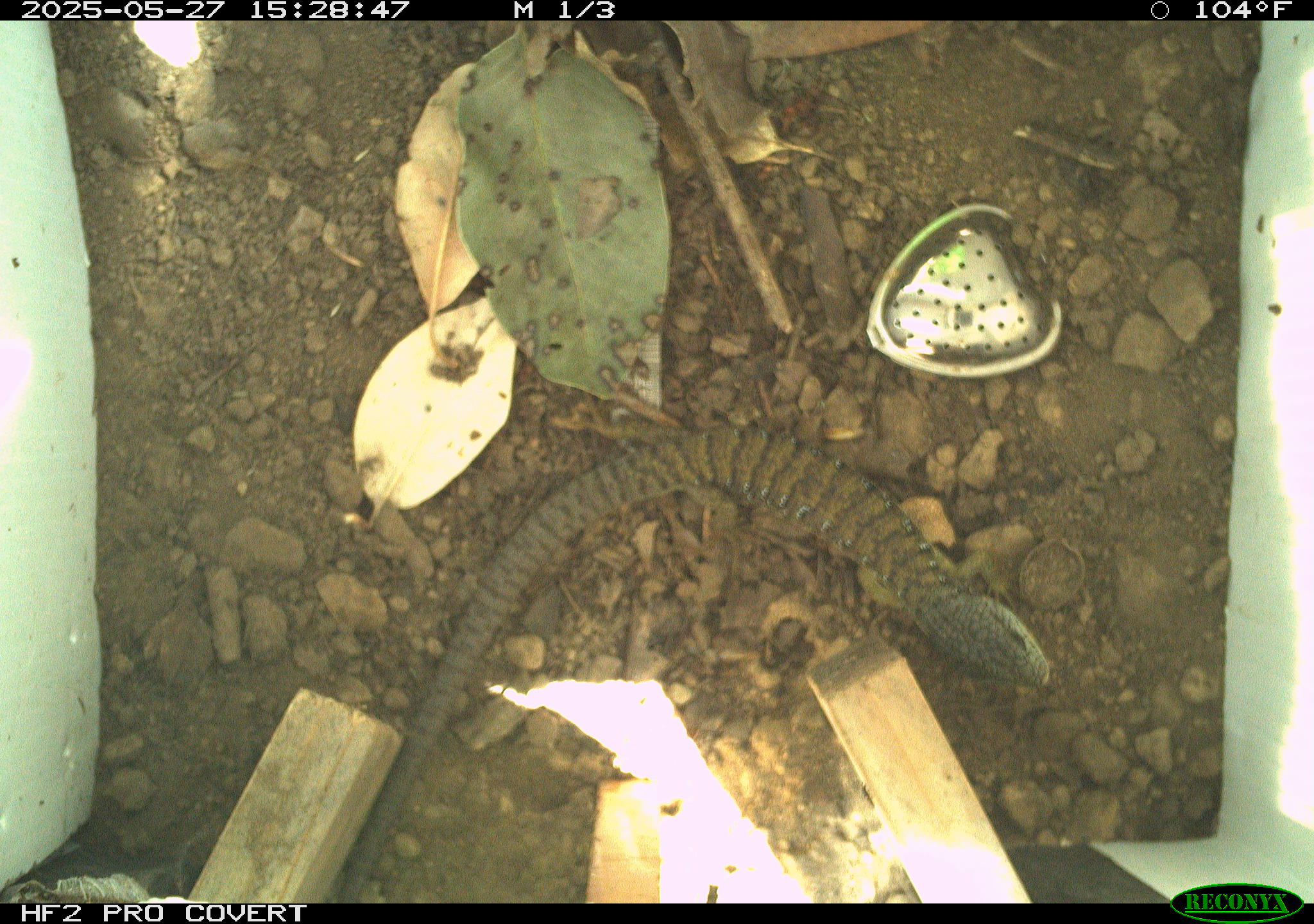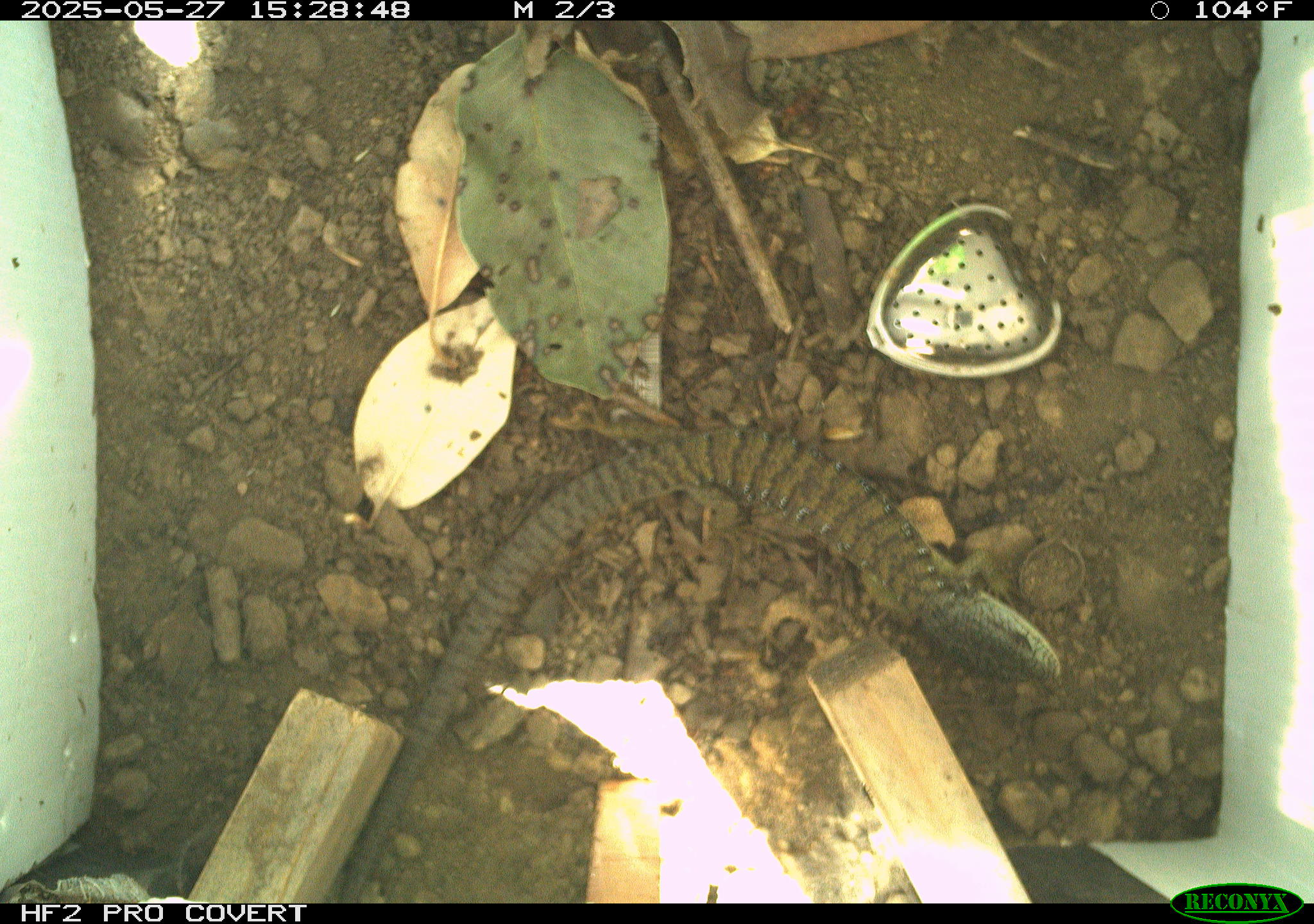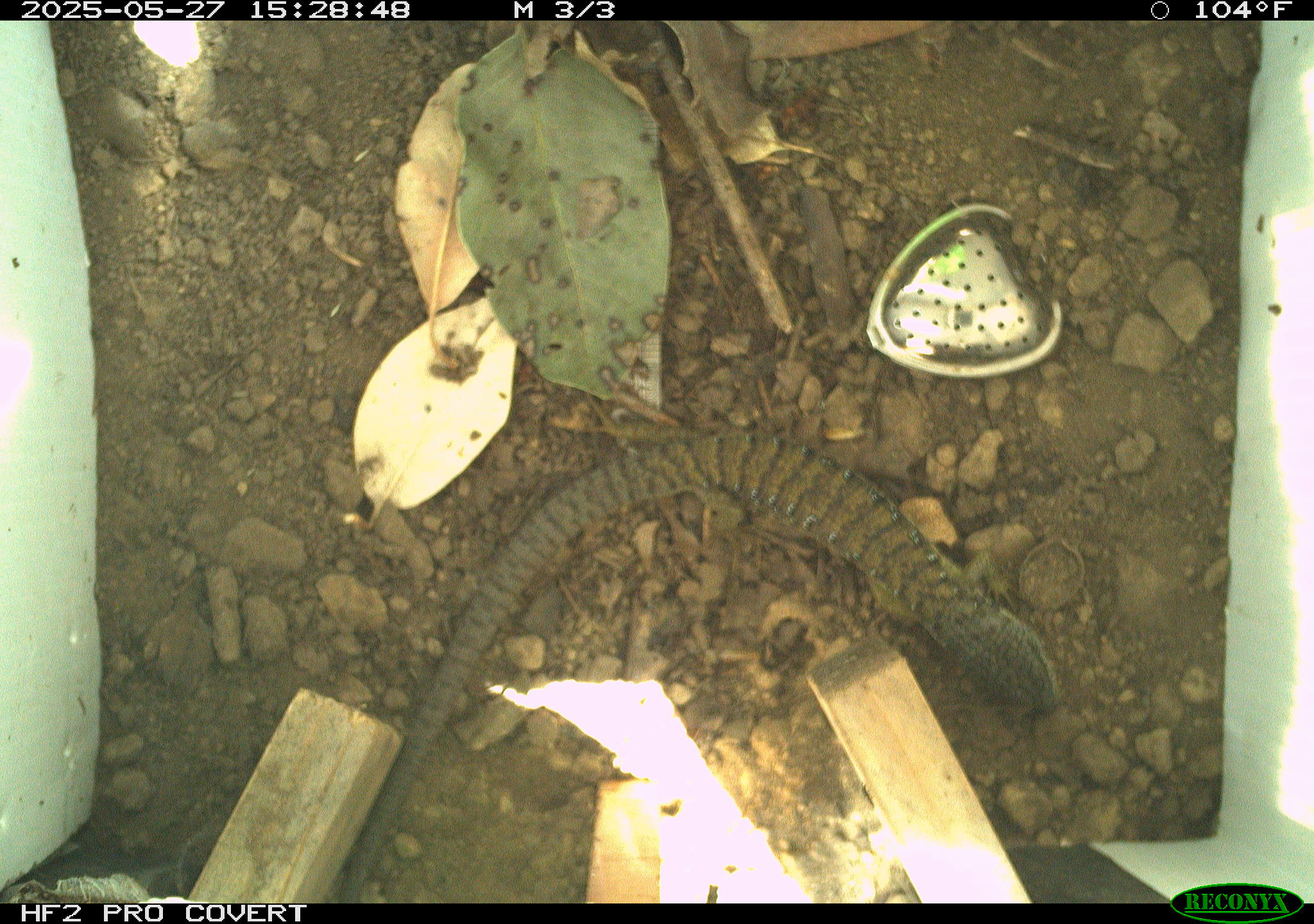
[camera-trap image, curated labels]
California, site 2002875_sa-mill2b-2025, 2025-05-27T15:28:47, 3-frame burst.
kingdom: Animalia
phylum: Chordata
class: Reptilia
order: Squamata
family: Anguidae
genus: Elgaria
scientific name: Elgaria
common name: alligator lizards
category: elgaria species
Elgaria species (alligator lizards) (Elgaria).